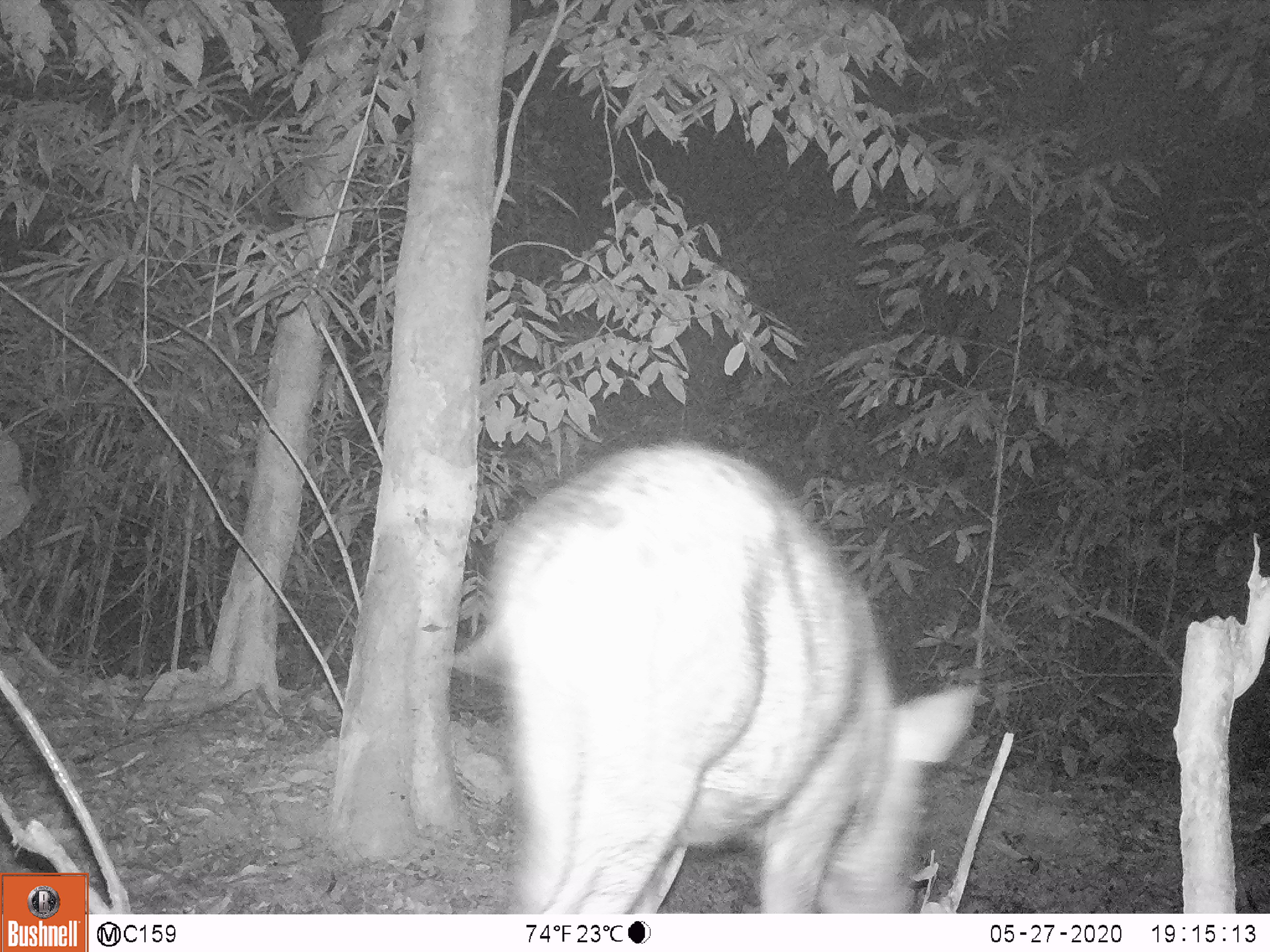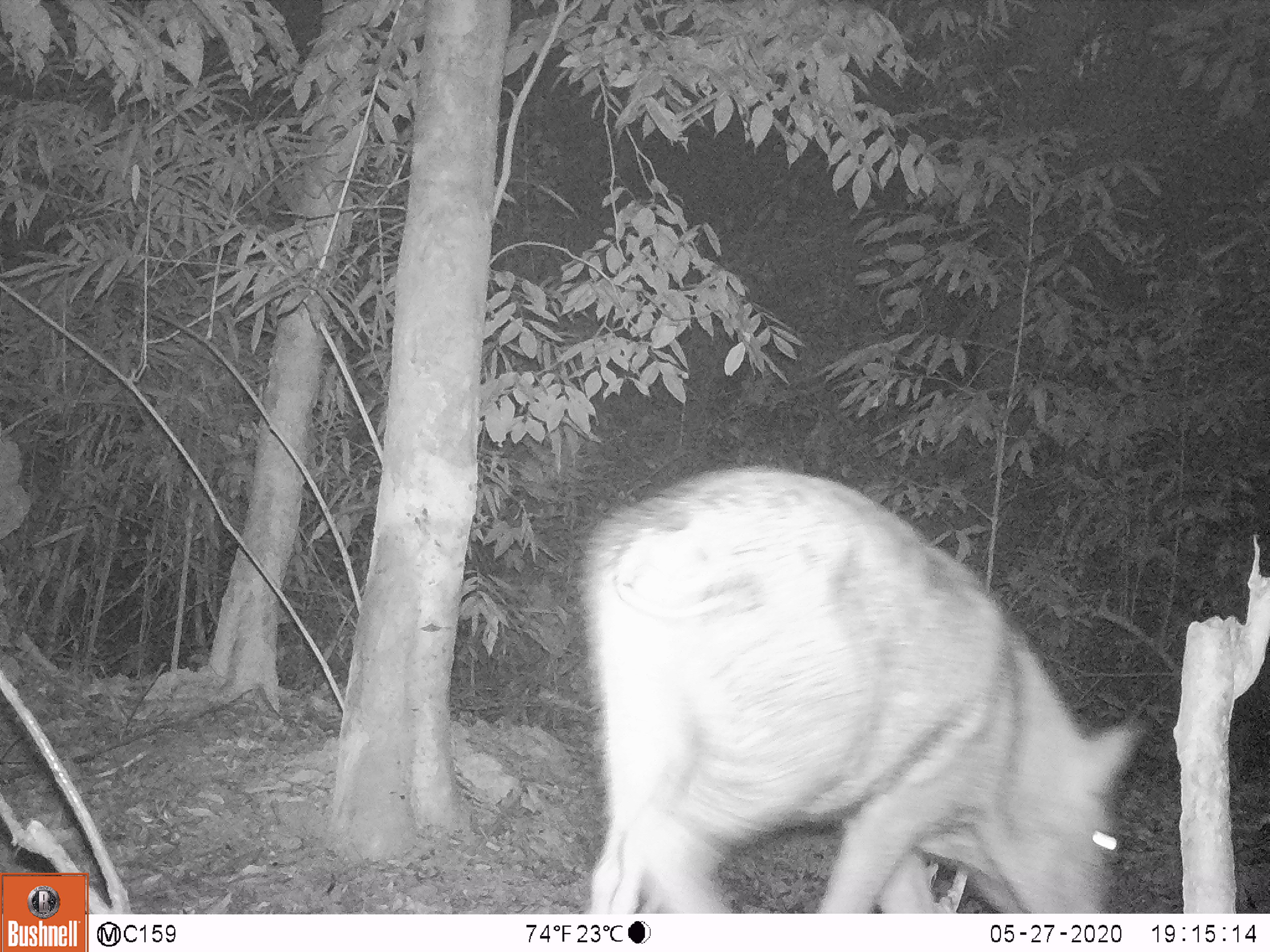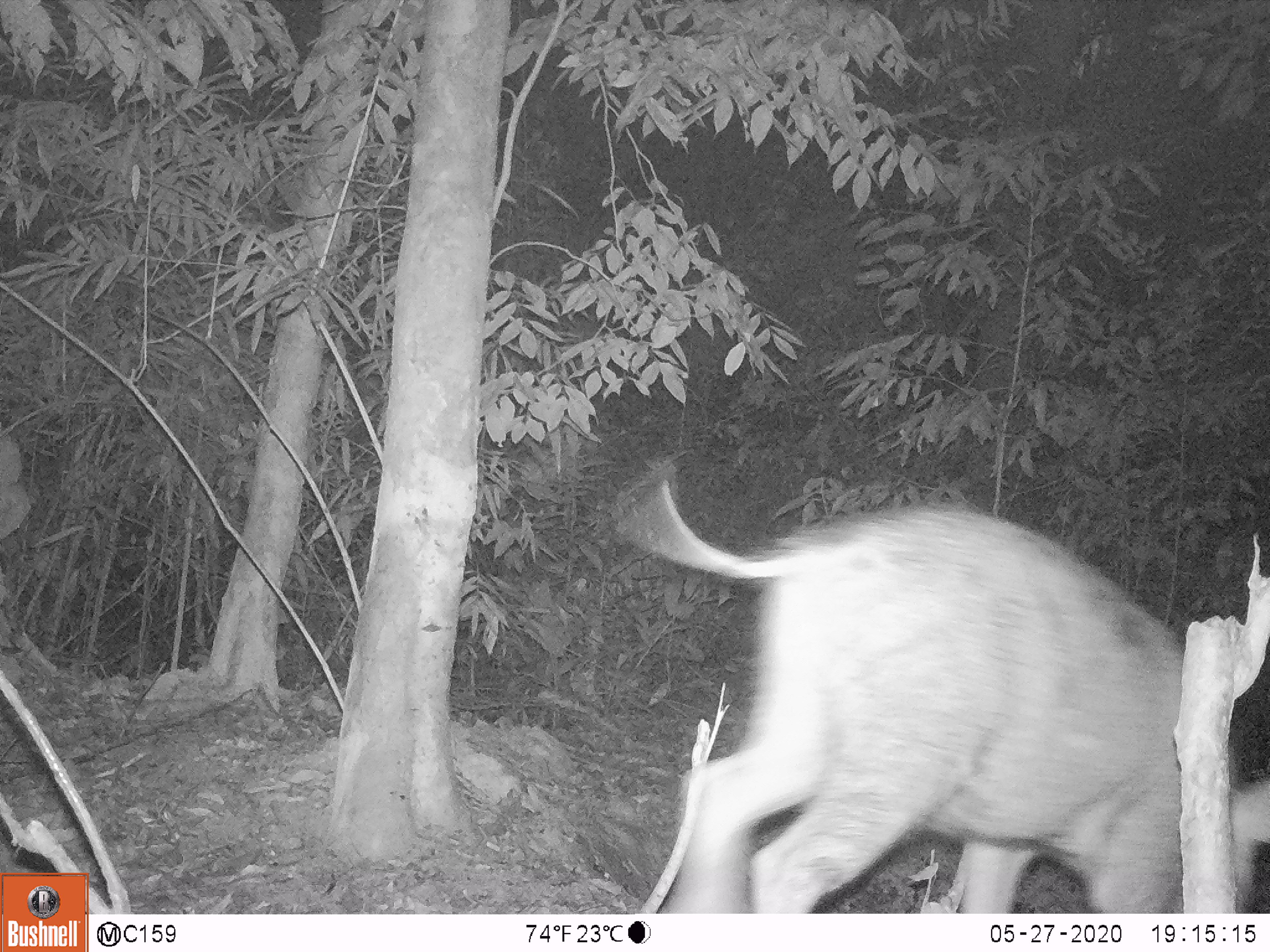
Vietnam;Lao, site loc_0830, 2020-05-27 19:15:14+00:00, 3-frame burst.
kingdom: Animalia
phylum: Chordata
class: Mammalia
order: Artiodactyla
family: Suidae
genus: Sus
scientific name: Sus scrofa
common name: eurasian wild pig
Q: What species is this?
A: Eurasian wild pig (Sus scrofa).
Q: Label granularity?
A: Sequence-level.